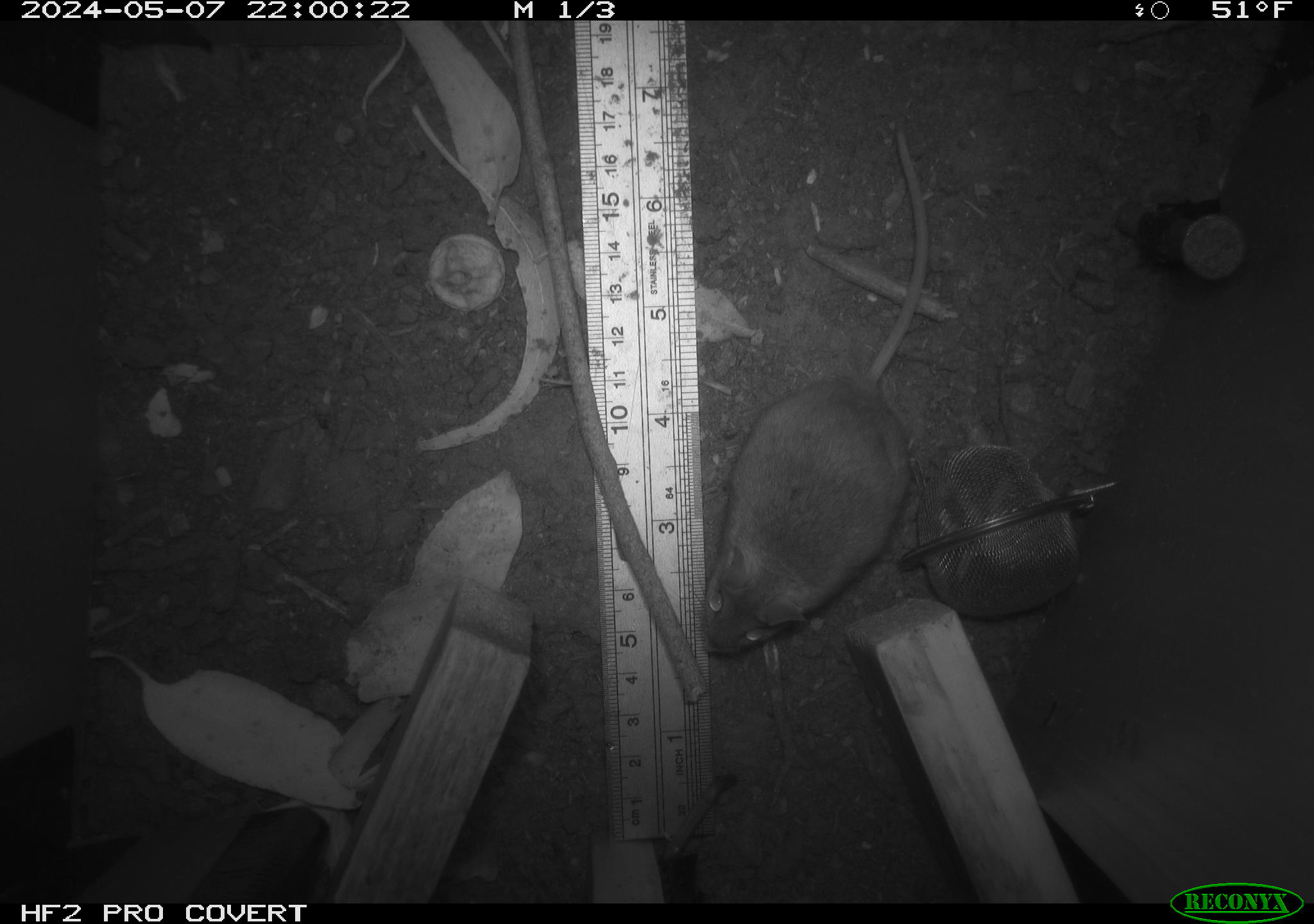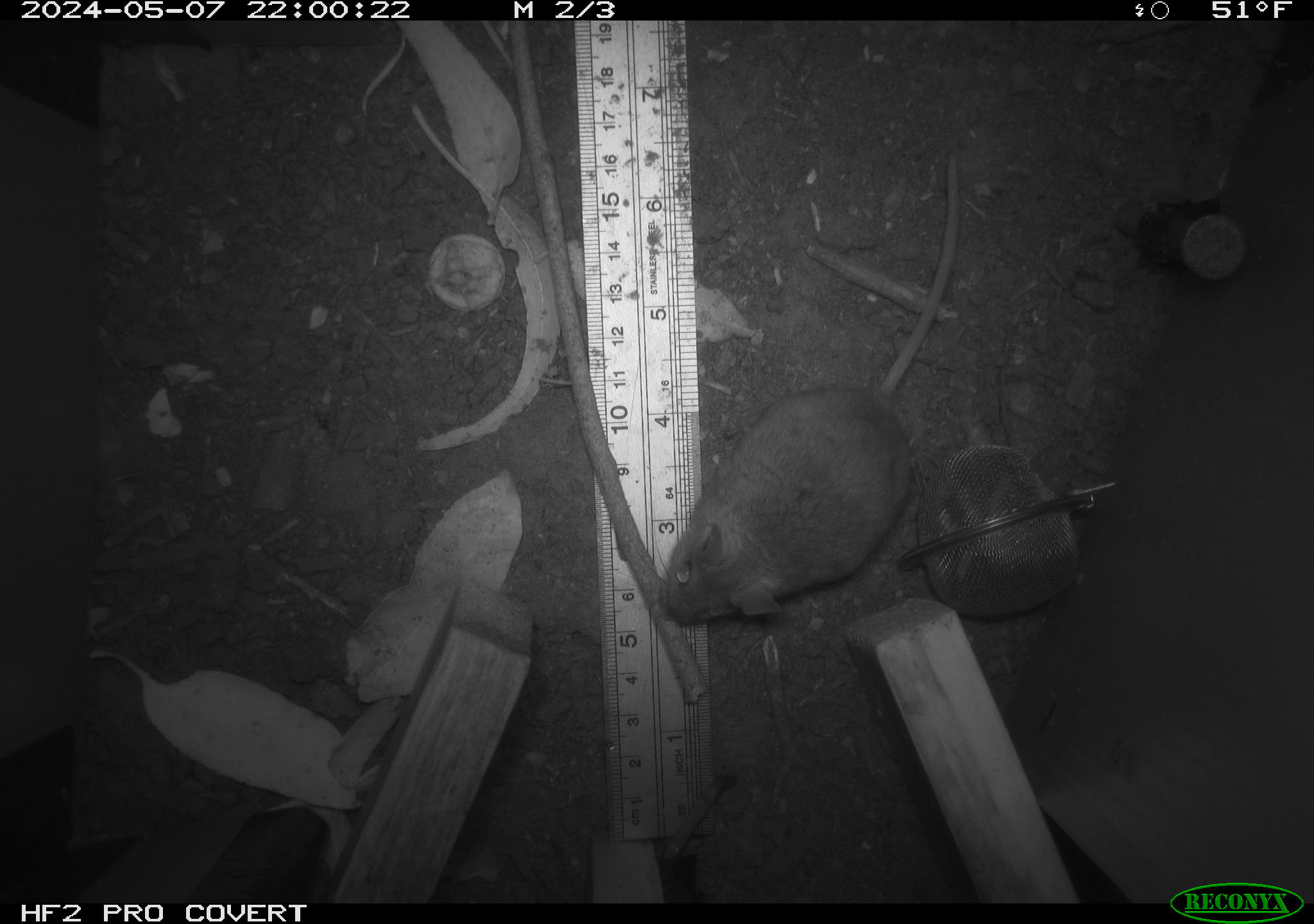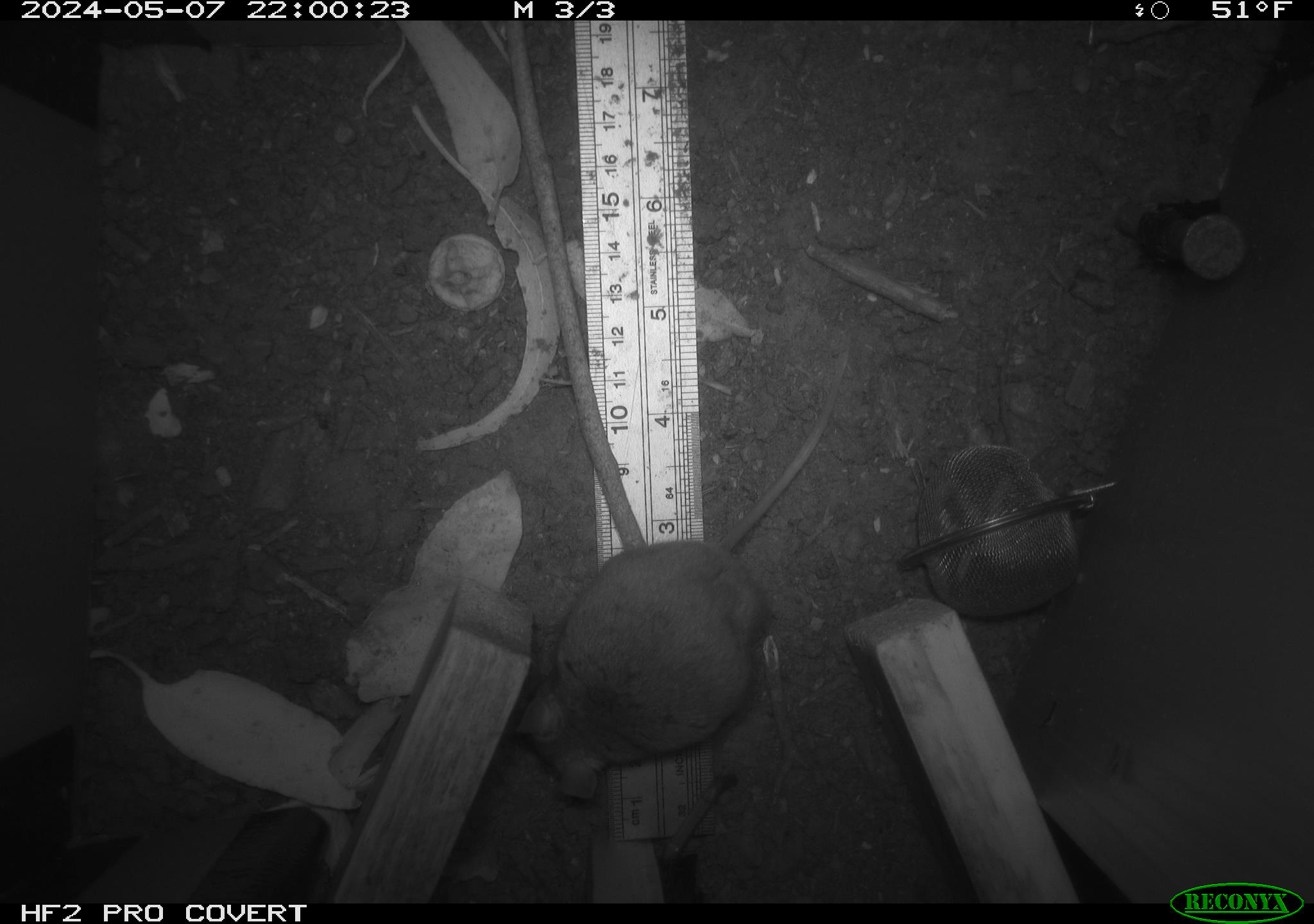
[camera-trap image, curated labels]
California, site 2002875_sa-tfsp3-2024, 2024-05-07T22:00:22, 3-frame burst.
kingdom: Animalia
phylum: Chordata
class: Mammalia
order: Rodentia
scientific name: Rodentia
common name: mouse species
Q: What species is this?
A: Mouse species (Rodentia).